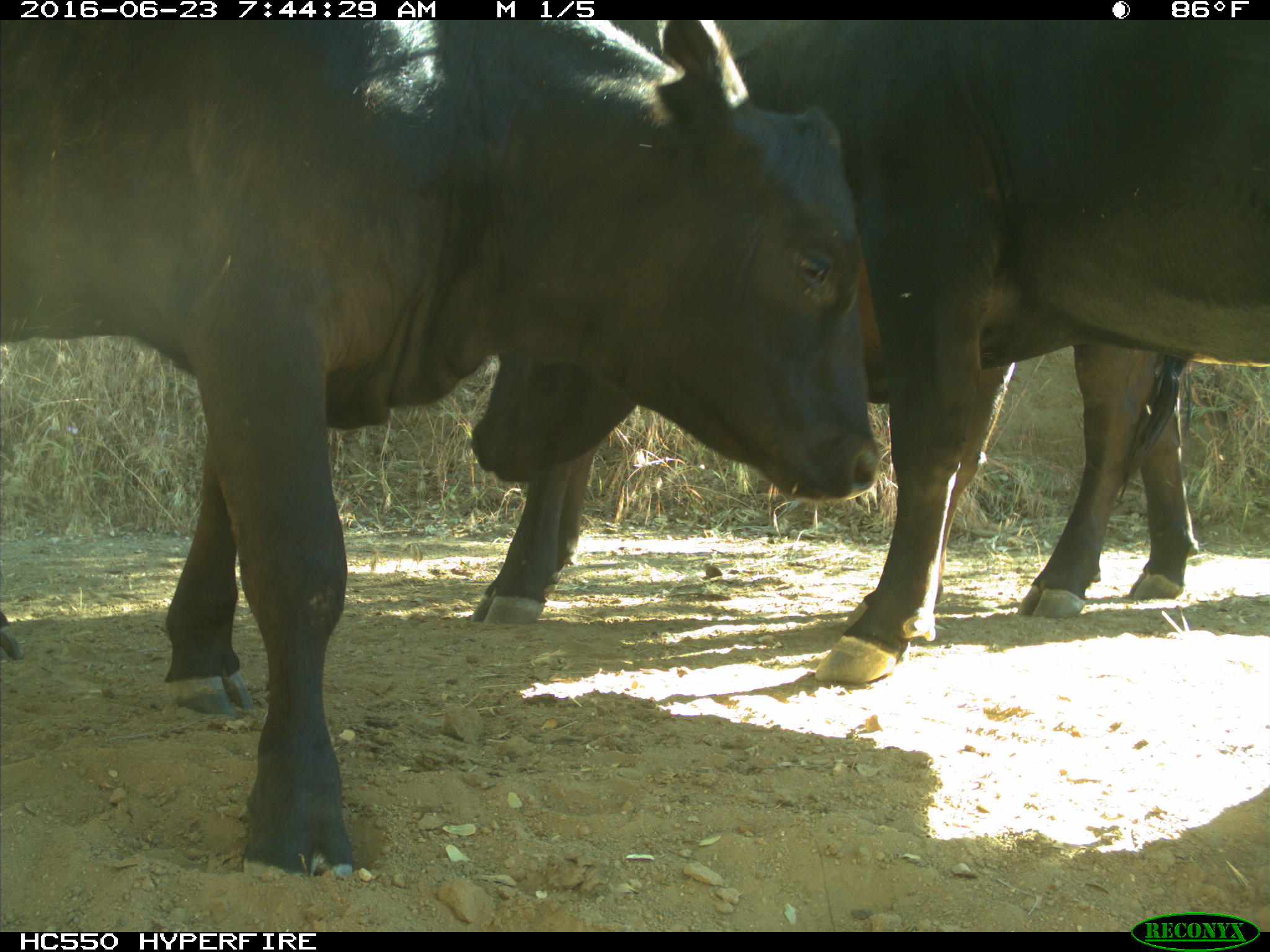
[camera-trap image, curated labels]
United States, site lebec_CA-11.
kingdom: Animalia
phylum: Chordata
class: Mammalia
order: Artiodactyla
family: Bovidae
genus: Bos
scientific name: Bos taurus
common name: domestic cow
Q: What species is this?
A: Bos taurus (domestic cow).